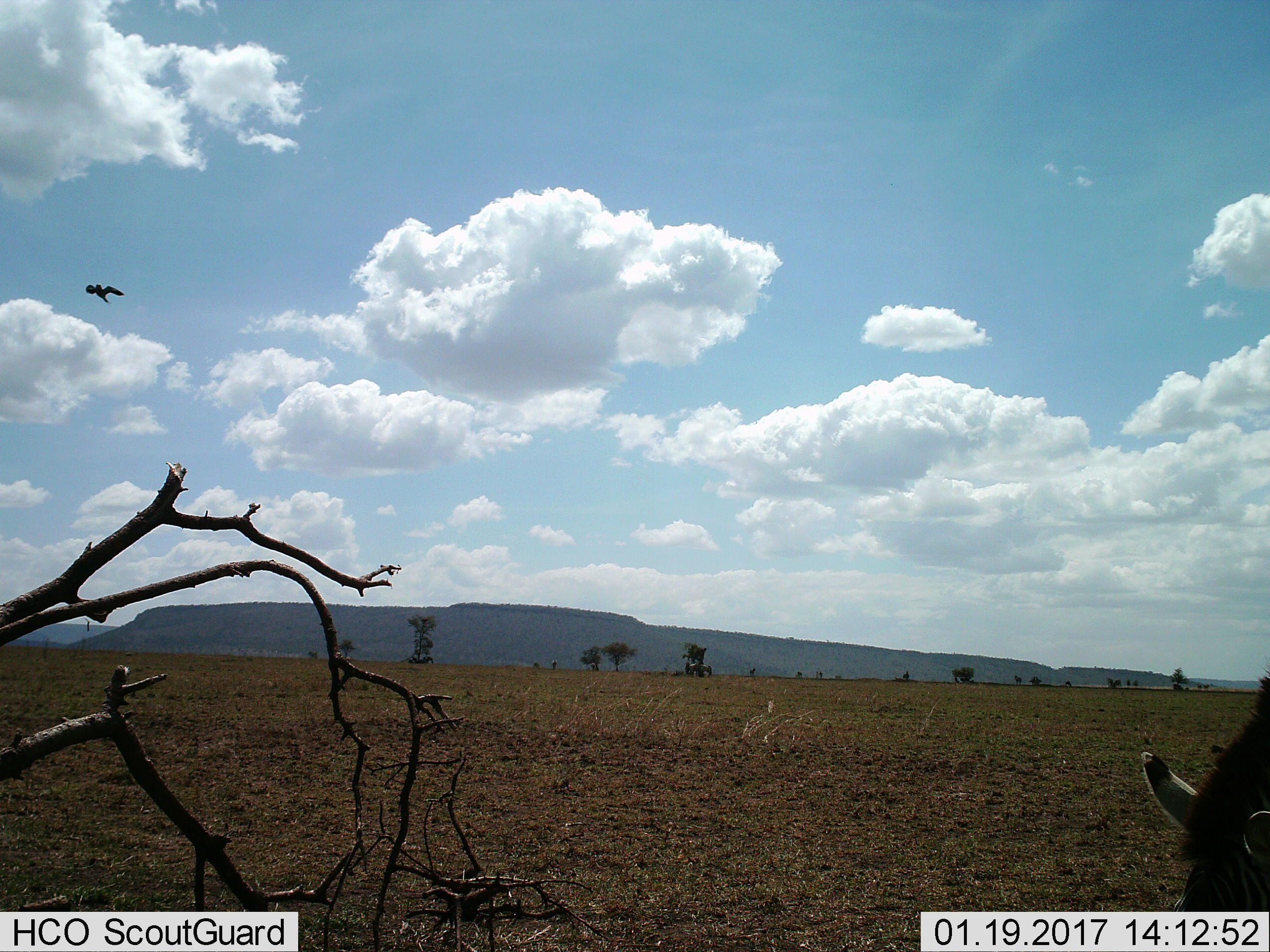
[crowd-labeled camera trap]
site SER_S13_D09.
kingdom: Animalia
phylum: Chordata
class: Aves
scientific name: Aves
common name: bird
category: birdother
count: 1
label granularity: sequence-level